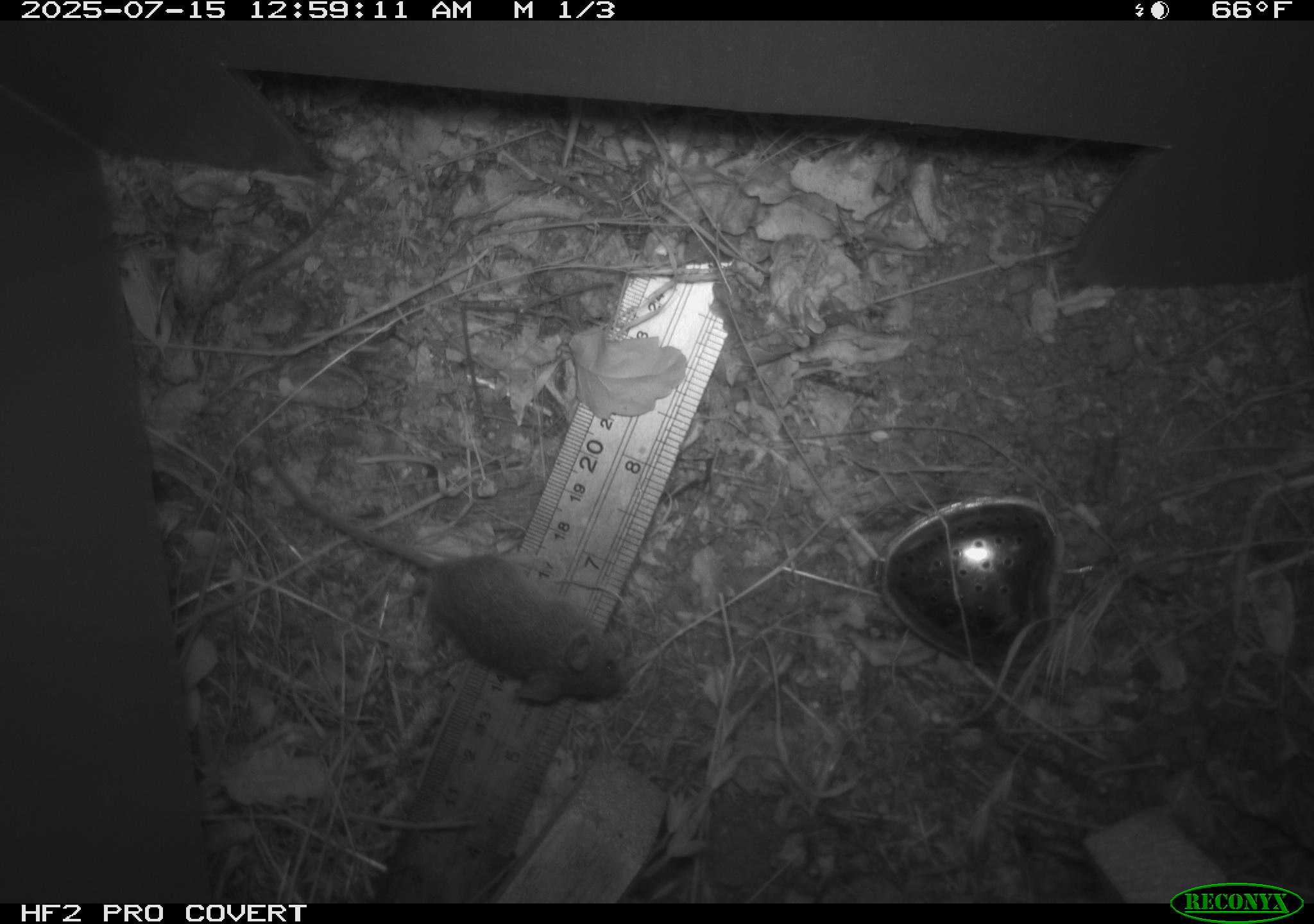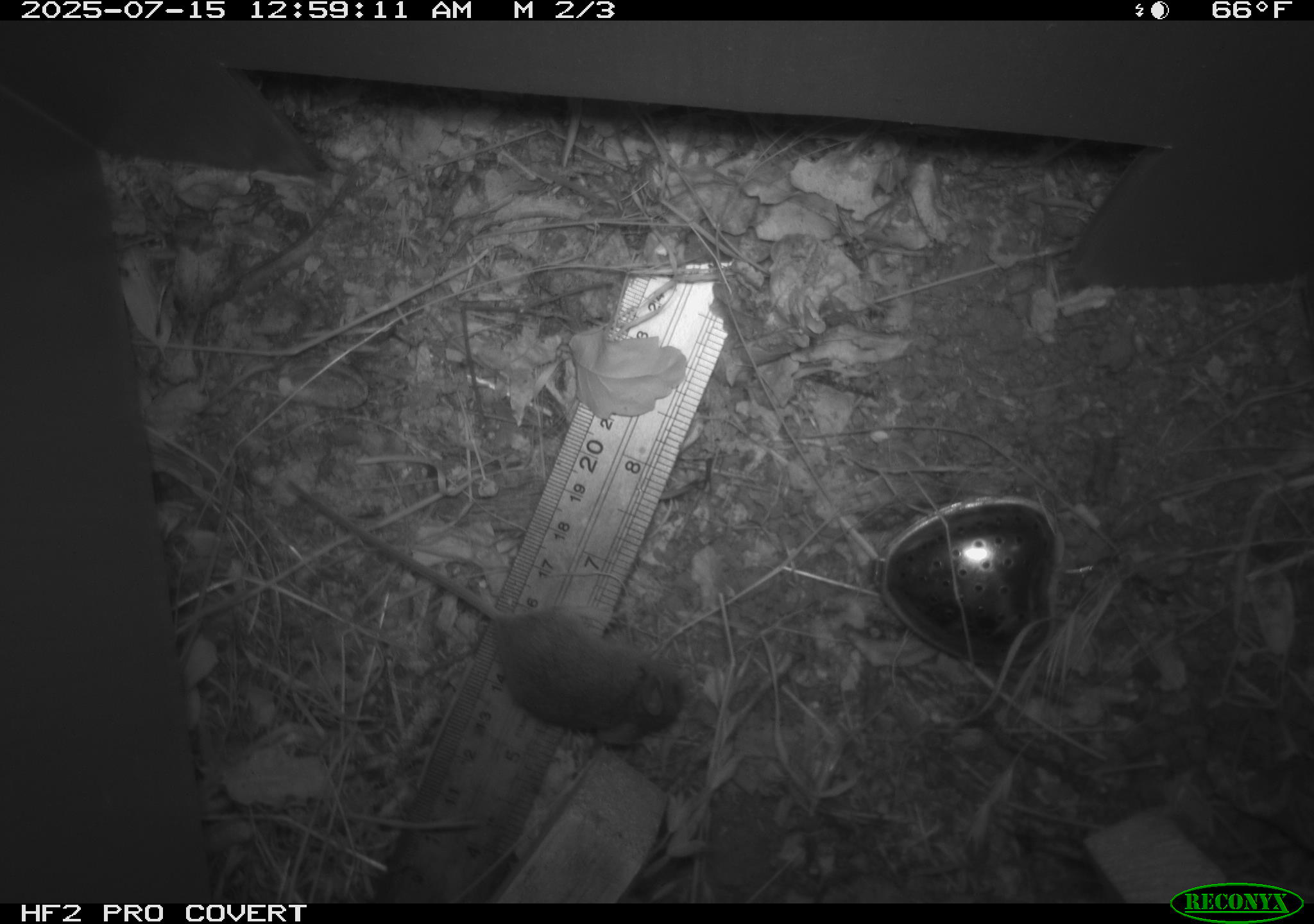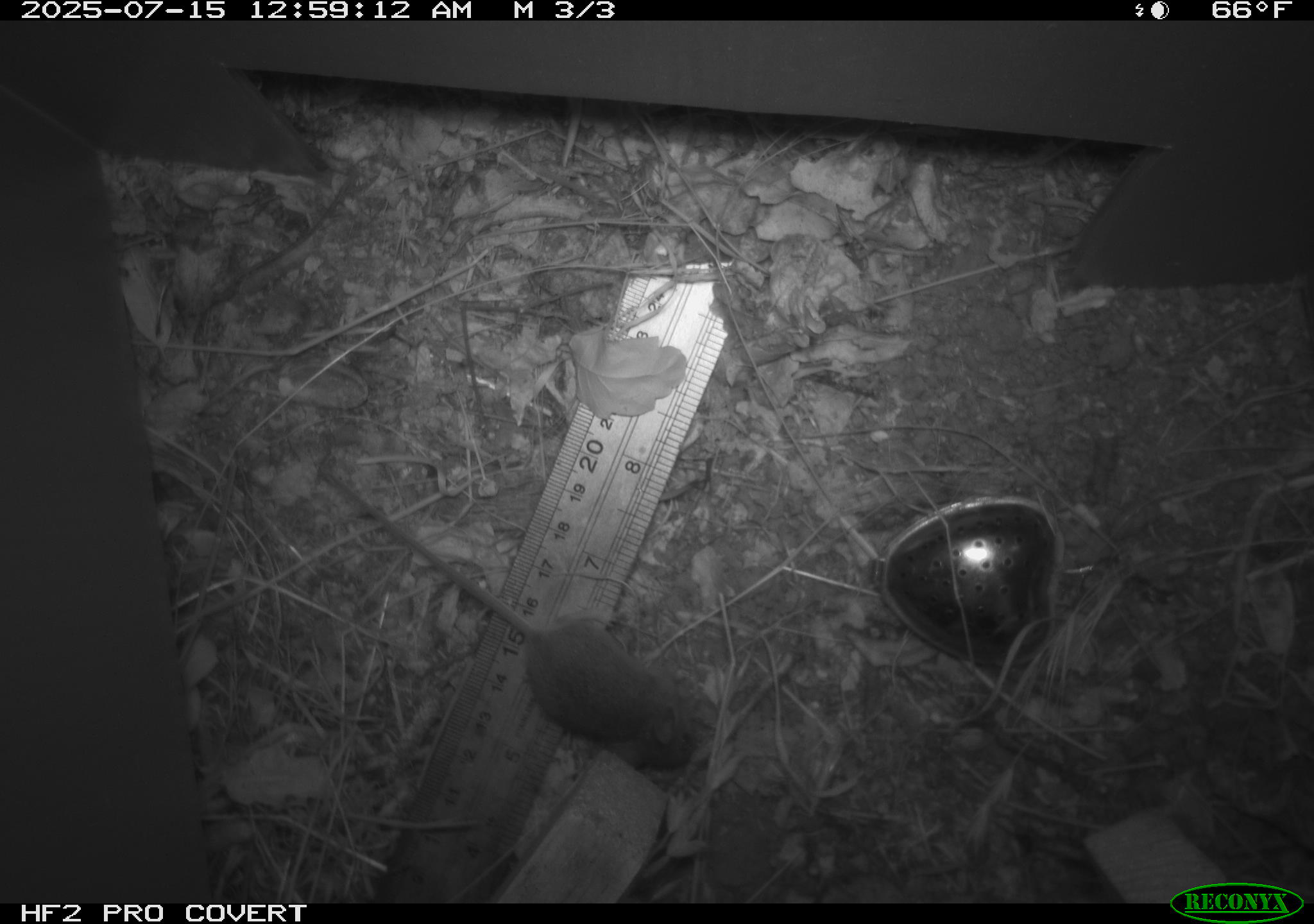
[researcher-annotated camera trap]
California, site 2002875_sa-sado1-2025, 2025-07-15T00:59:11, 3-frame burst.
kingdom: Animalia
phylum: Chordata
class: Mammalia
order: Rodentia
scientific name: Rodentia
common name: mouse species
Mouse species (Rodentia).